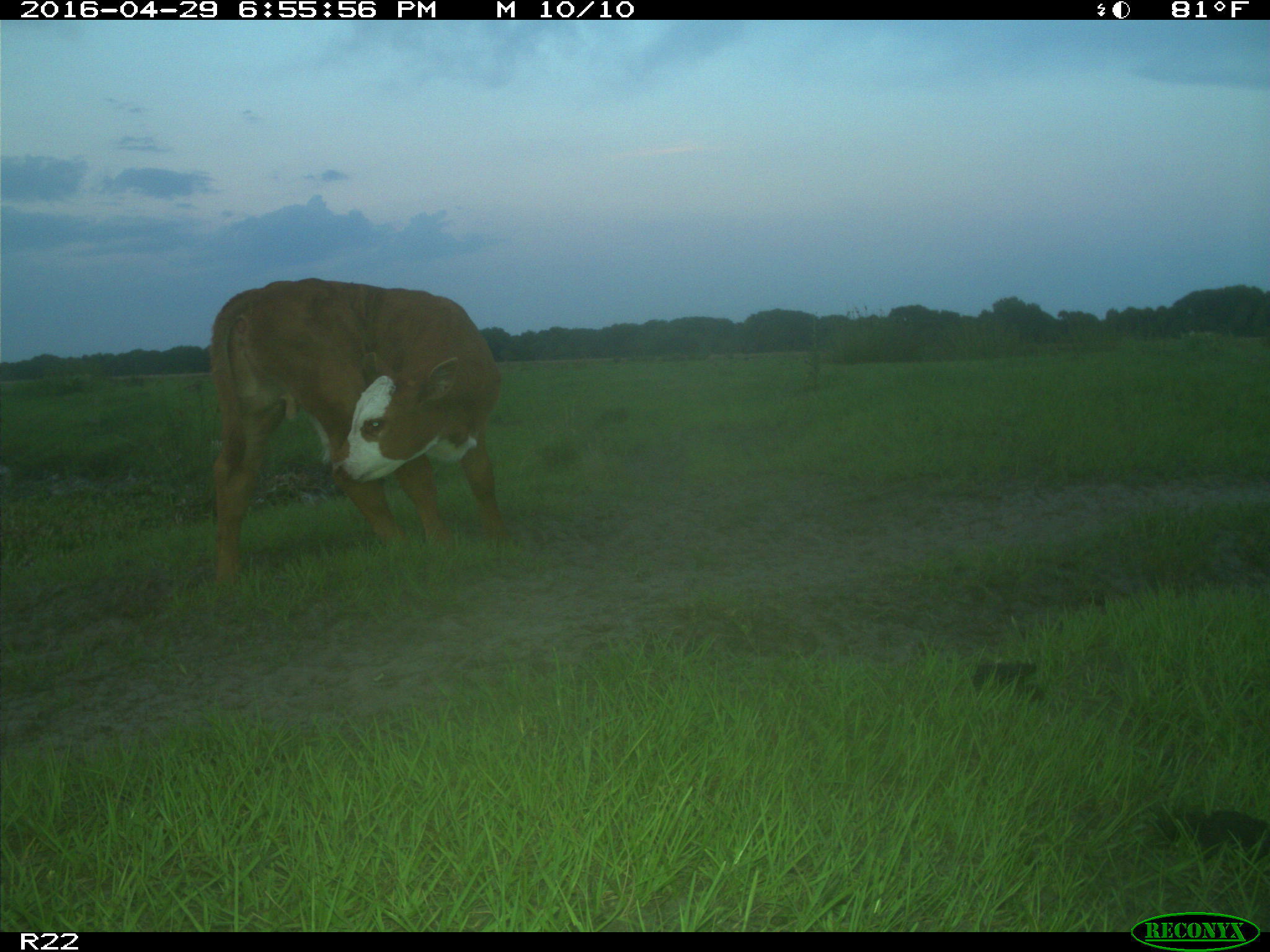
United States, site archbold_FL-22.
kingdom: Animalia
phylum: Chordata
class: Mammalia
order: Artiodactyla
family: Bovidae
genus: Bos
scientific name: Bos taurus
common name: domestic cow